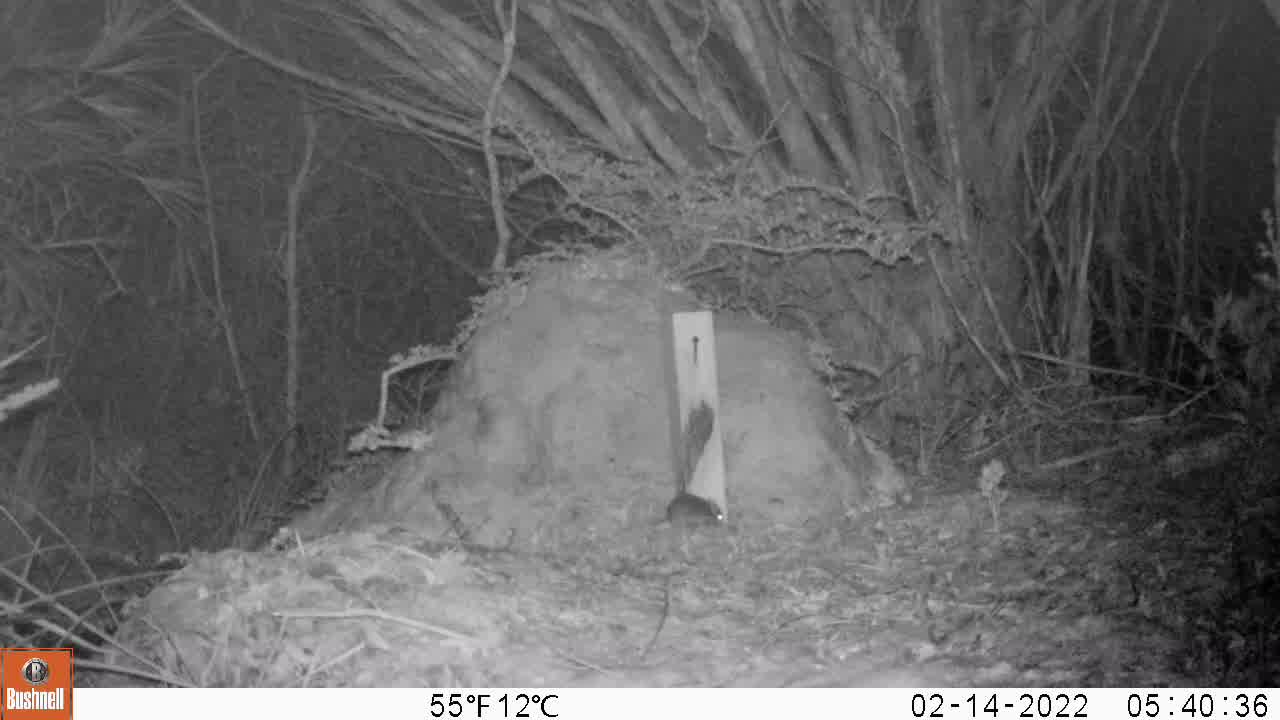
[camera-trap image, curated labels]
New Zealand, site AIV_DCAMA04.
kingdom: Animalia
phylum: Chordata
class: Mammalia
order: Rodentia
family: Muridae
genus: Mus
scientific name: Mus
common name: mouse